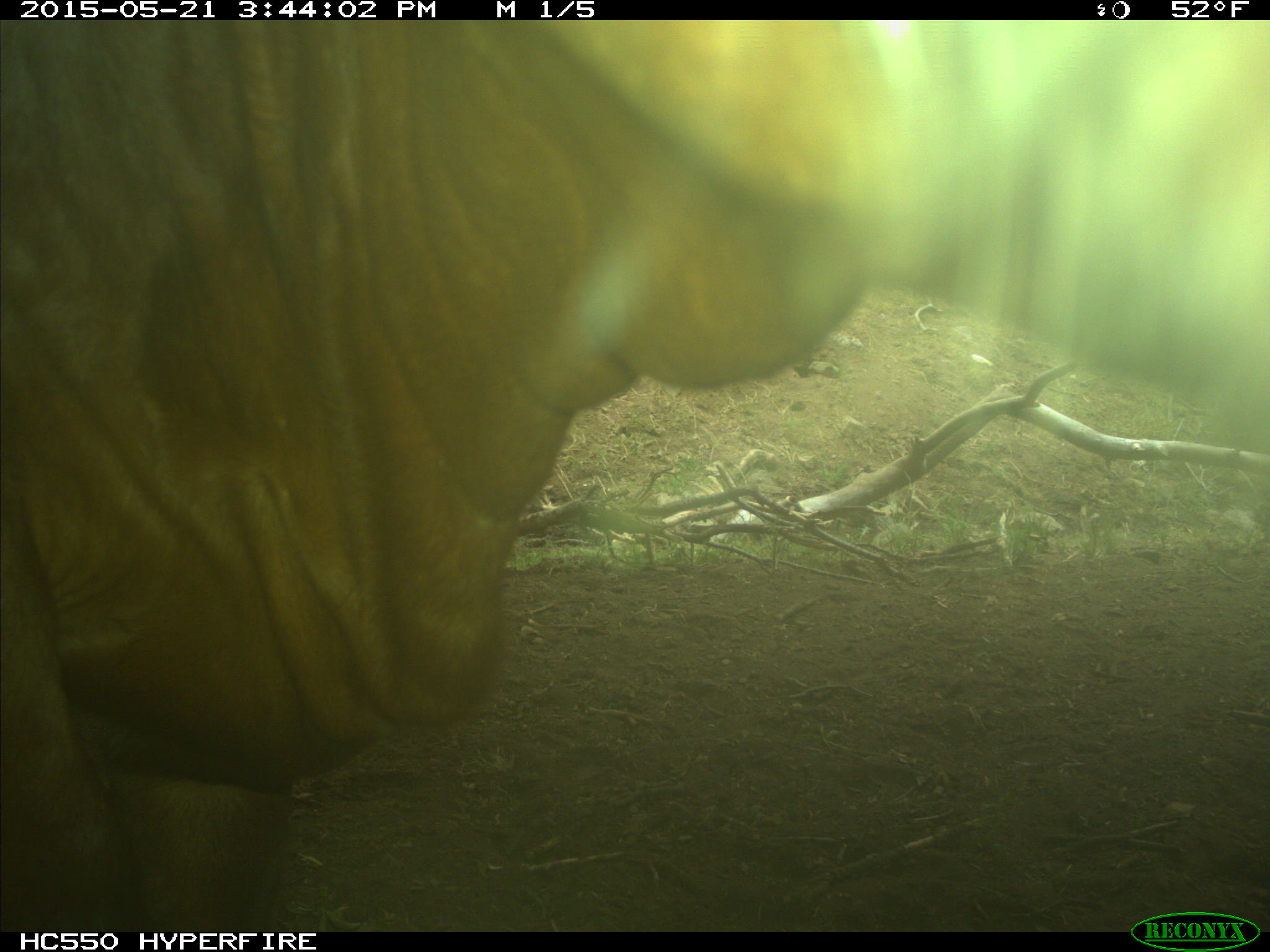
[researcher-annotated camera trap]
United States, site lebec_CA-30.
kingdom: Animalia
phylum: Chordata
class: Mammalia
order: Artiodactyla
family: Bovidae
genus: Bos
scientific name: Bos taurus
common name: domestic cow